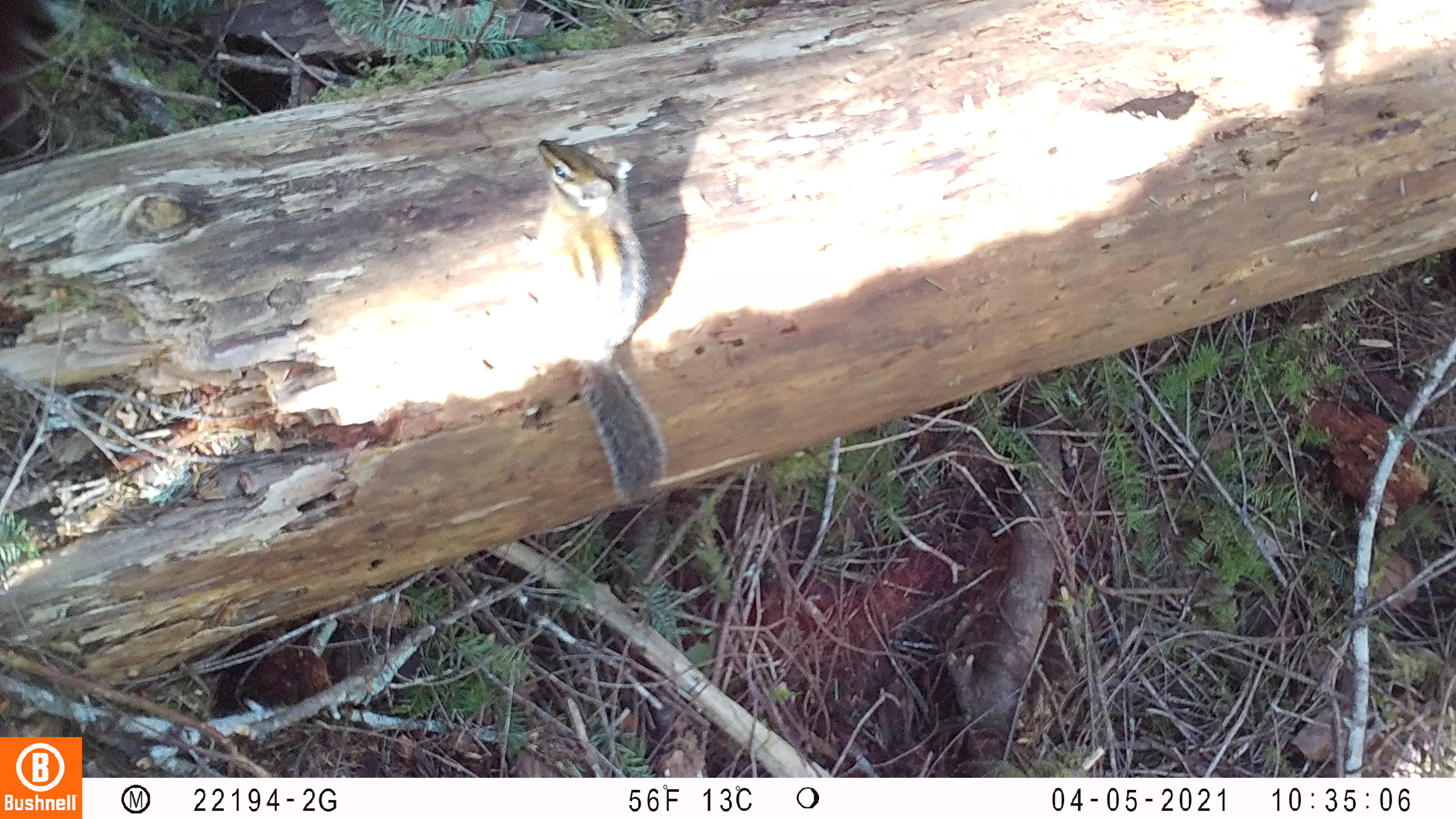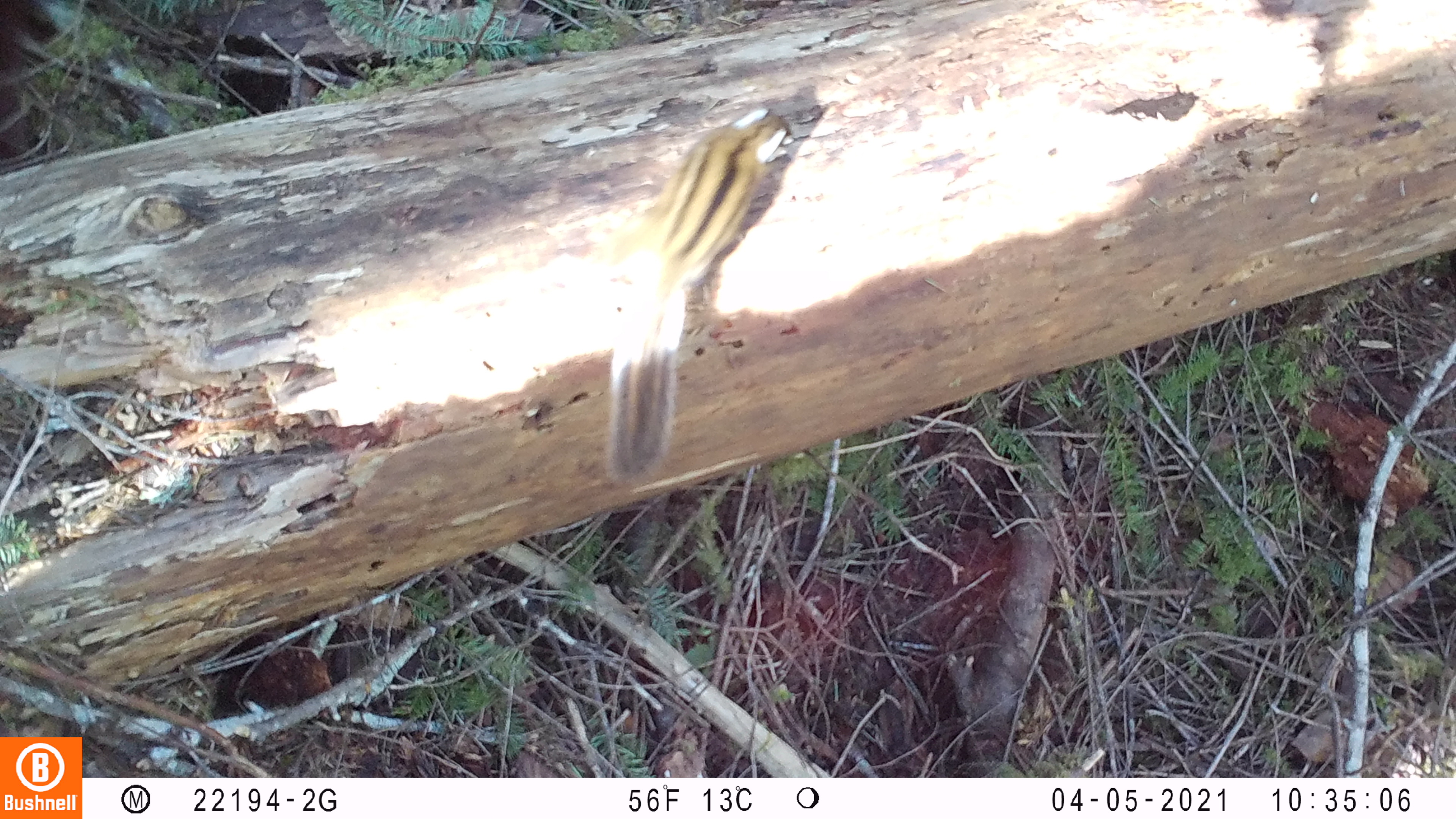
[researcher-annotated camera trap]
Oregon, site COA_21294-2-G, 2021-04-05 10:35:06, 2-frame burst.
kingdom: Animalia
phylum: Chordata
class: Mammalia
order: Rodentia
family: Sciuridae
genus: Neotamias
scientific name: Neotamias townsendii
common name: townsend's chipmunk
Townsend's chipmunk (Neotamias townsendii).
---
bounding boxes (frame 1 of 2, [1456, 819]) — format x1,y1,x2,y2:
townsend's chipmunk: 514,141,679,513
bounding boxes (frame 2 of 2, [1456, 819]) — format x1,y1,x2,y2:
townsend's chipmunk: 596,101,799,495